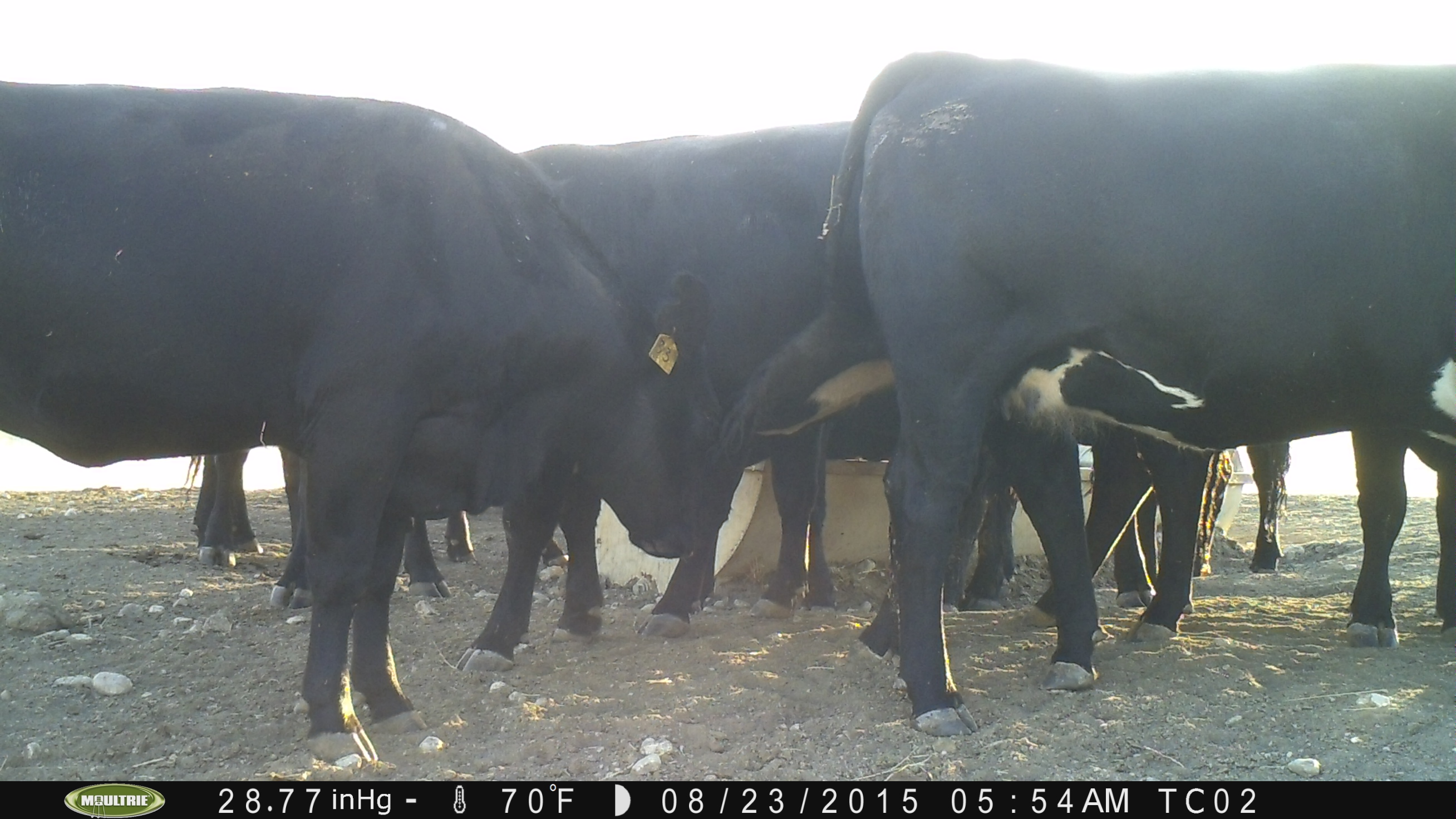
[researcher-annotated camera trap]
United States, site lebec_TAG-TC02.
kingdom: Animalia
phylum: Chordata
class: Mammalia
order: Artiodactyla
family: Bovidae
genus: Bos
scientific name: Bos taurus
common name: domestic cow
Bos taurus (domestic cow).